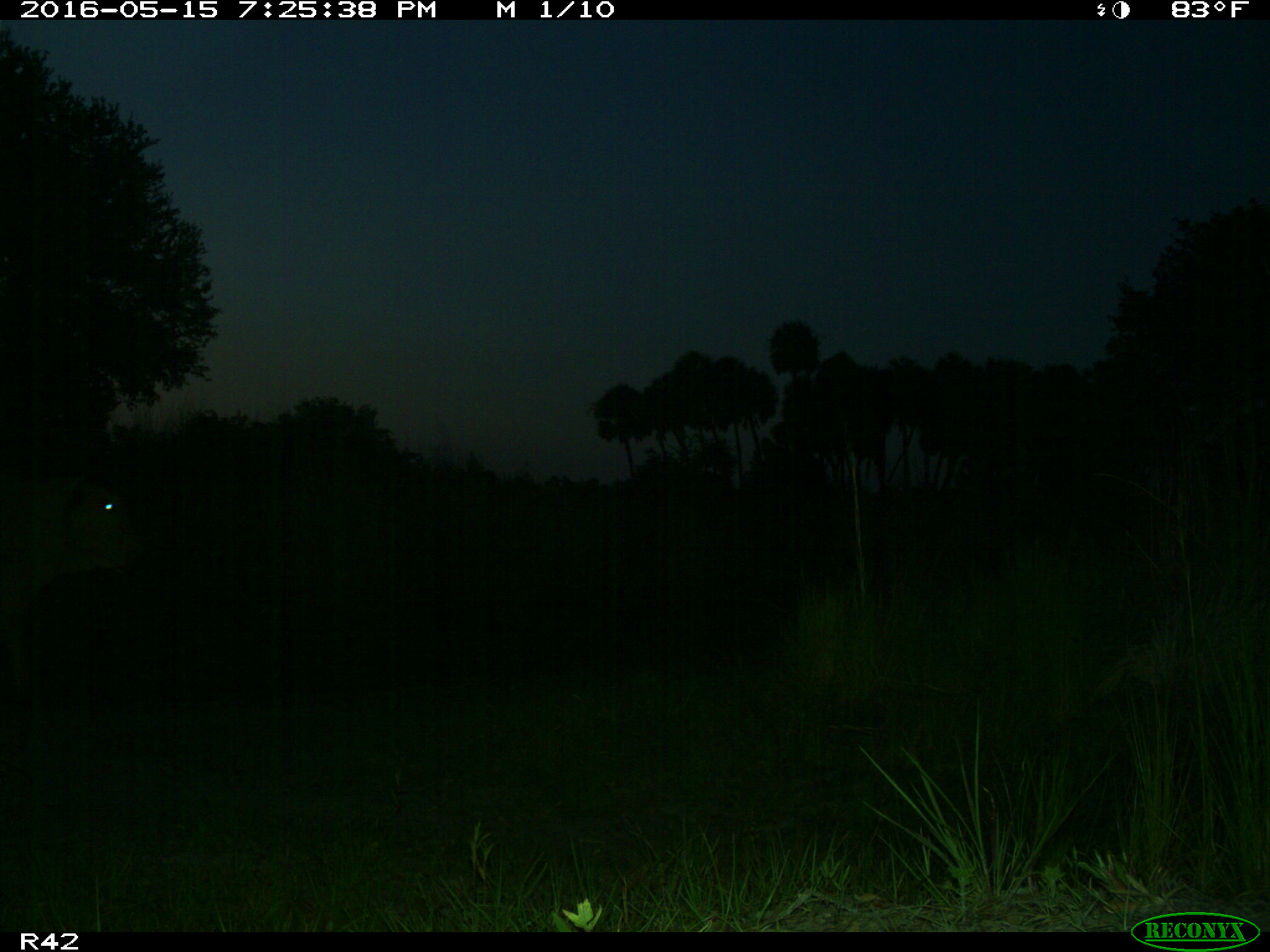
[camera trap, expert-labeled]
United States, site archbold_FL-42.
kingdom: Animalia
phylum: Chordata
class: Mammalia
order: Artiodactyla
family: Bovidae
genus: Bos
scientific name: Bos taurus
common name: domestic cow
Bos taurus (domestic cow).